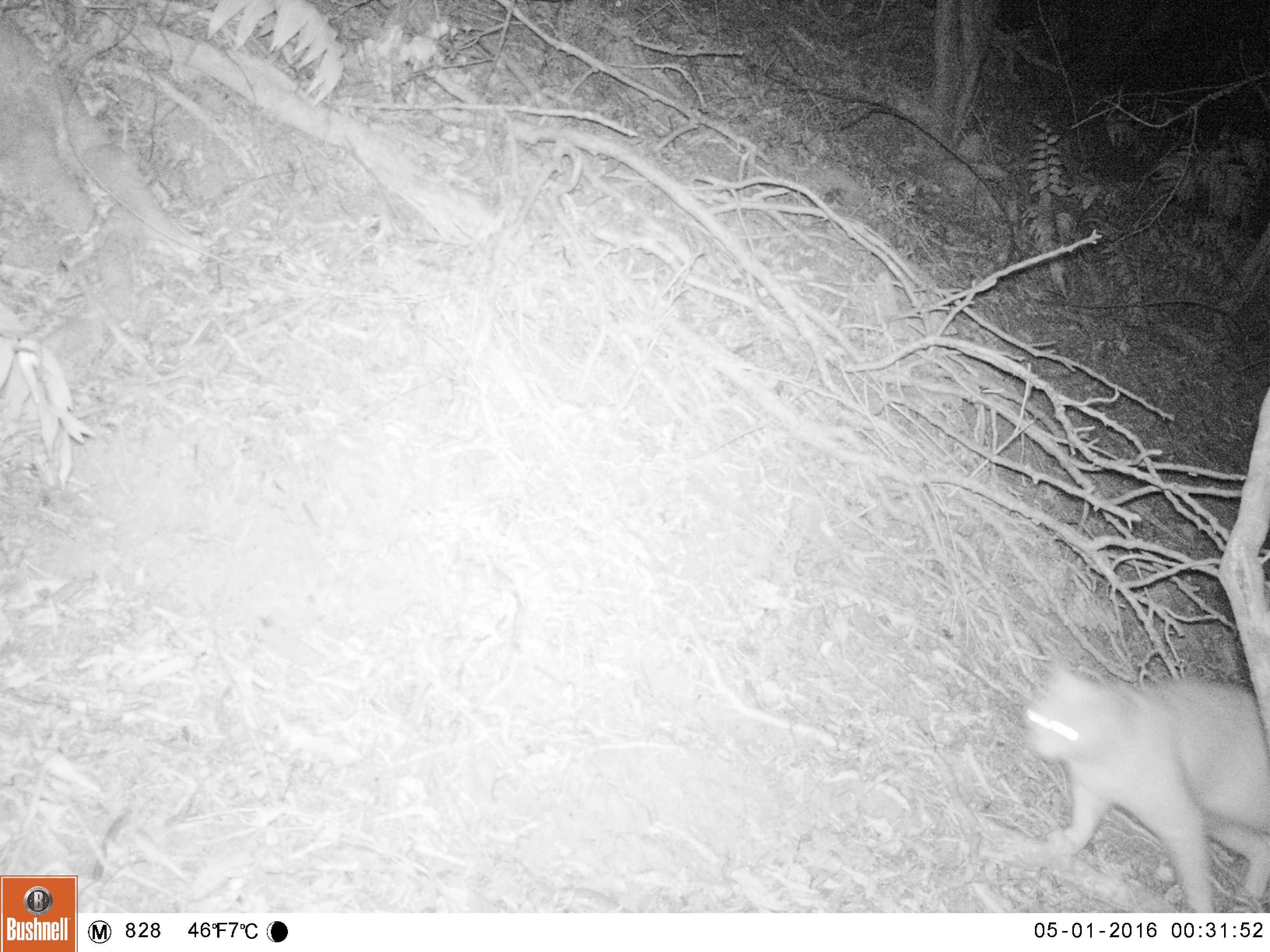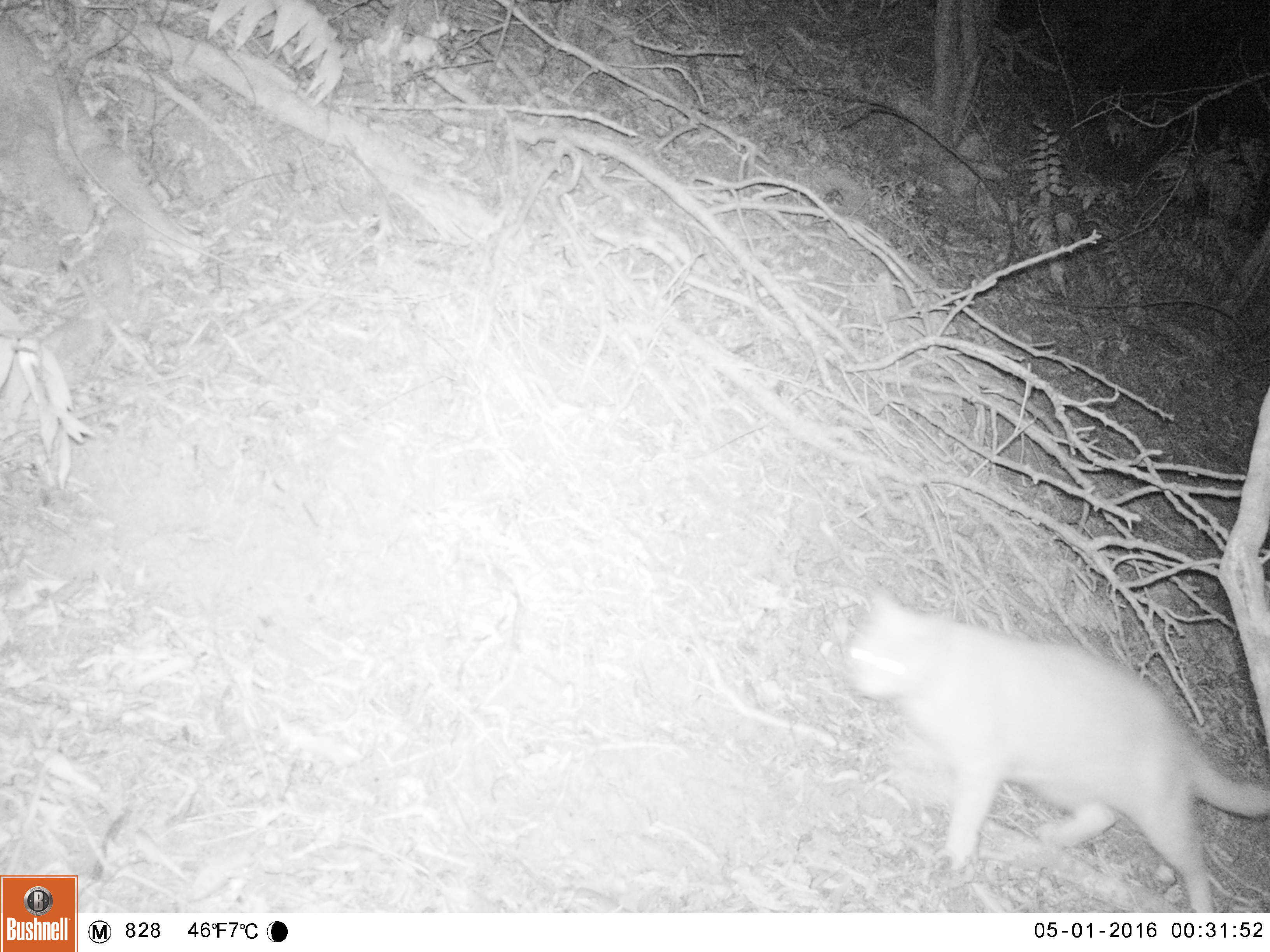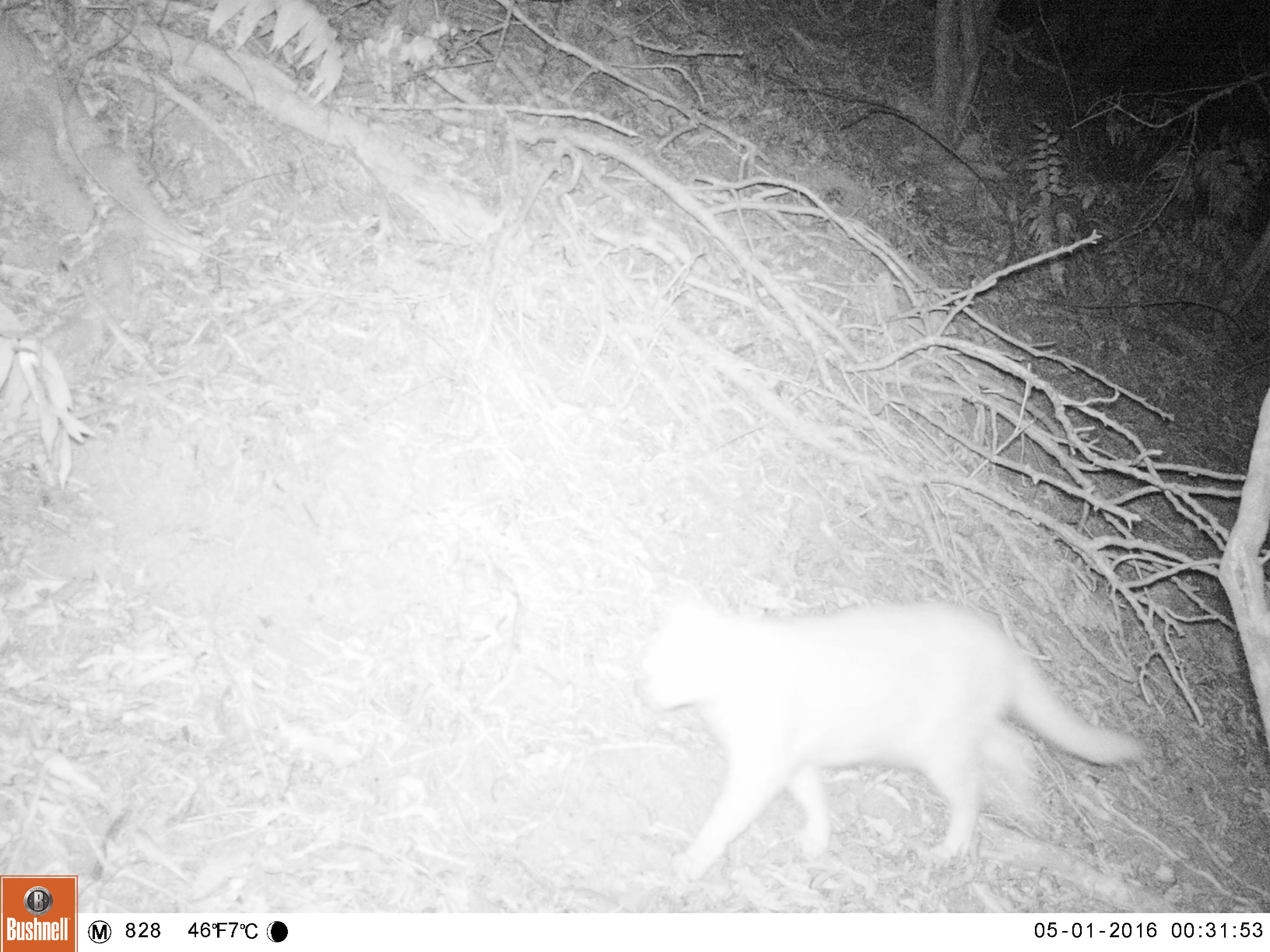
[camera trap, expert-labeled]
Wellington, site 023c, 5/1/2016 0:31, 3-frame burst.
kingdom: Animalia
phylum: Chordata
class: Mammalia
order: Carnivora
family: Felidae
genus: Felis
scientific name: Felis catus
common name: cat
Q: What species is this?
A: Cat (Felis catus).